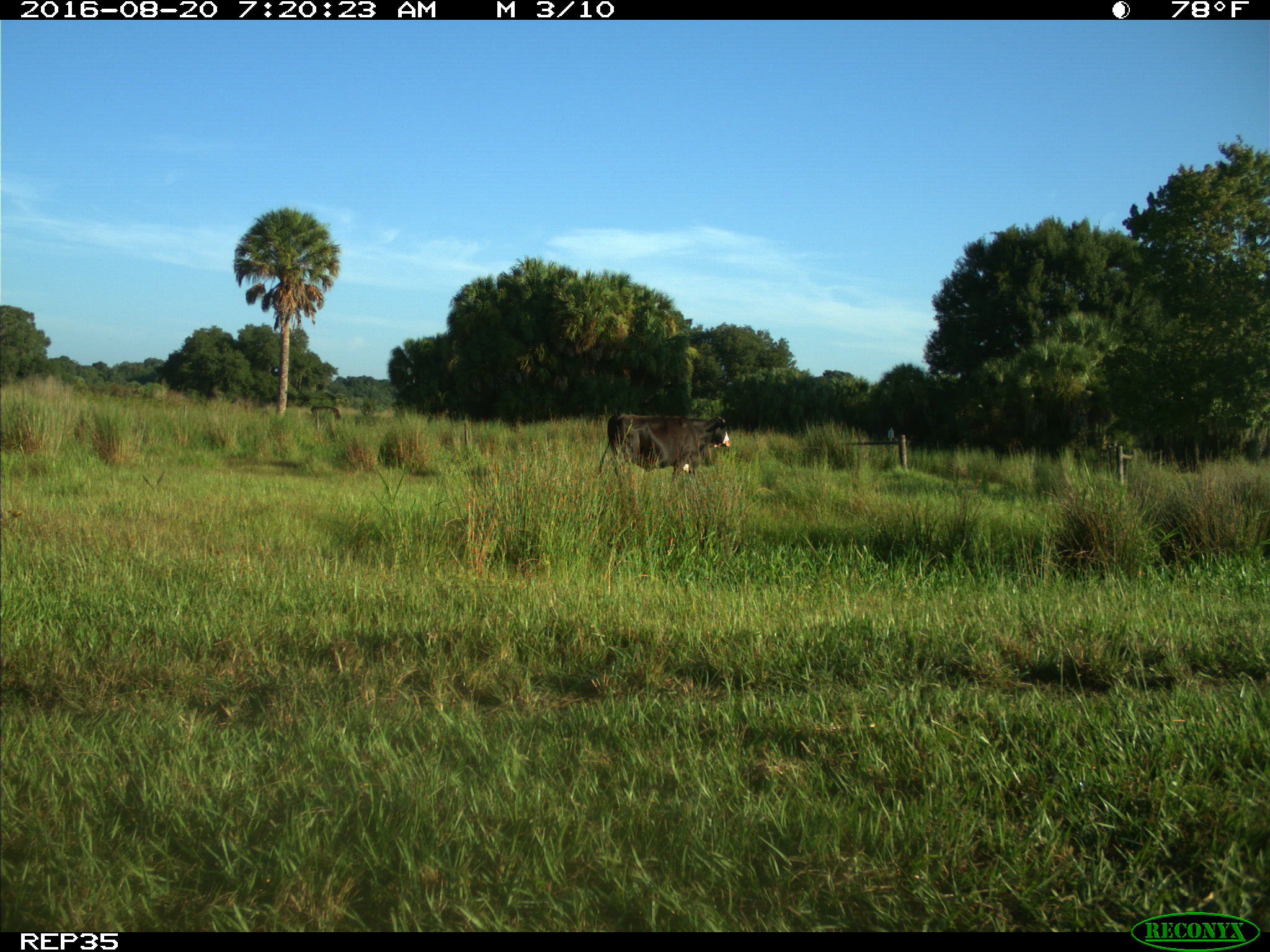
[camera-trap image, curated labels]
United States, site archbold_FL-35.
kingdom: Animalia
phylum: Chordata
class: Mammalia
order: Artiodactyla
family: Bovidae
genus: Bos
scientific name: Bos taurus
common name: domestic cow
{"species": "Bos taurus (domestic cow)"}